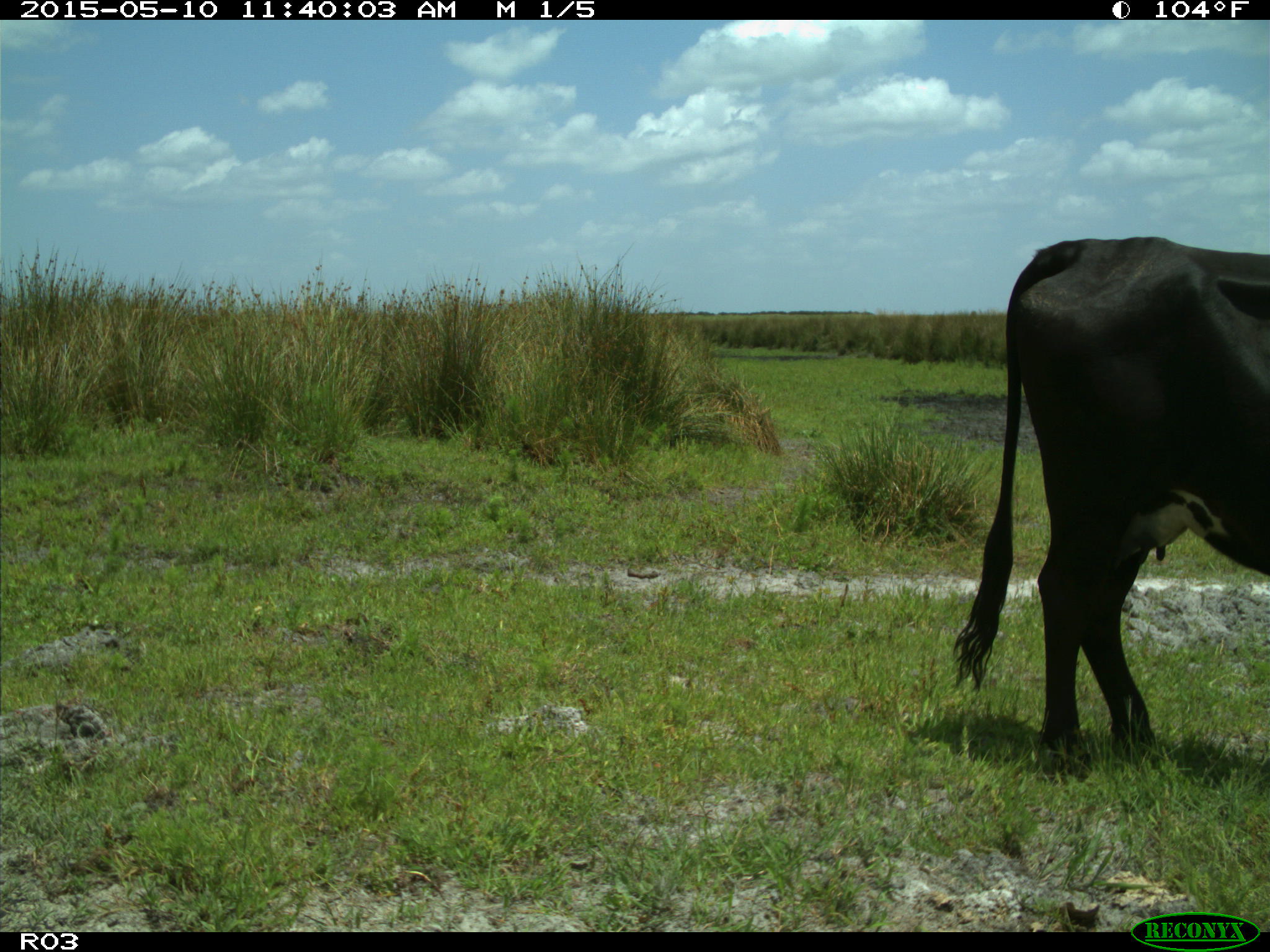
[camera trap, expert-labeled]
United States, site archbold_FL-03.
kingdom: Animalia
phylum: Chordata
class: Mammalia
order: Artiodactyla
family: Bovidae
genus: Bos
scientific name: Bos taurus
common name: domestic cow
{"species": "Bos taurus (domestic cow)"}